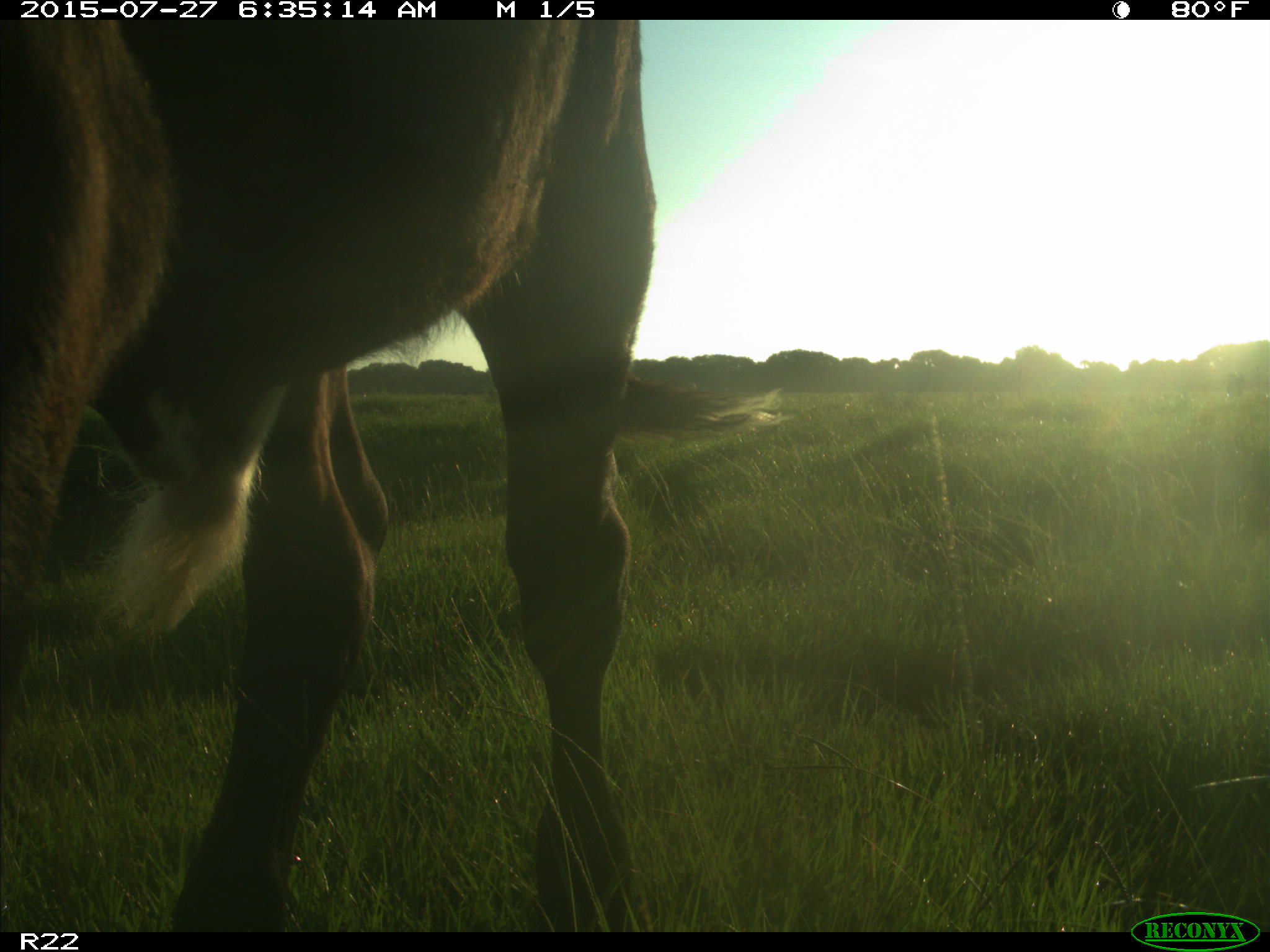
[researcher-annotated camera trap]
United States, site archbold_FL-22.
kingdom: Animalia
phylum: Chordata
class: Mammalia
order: Artiodactyla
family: Bovidae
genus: Bos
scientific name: Bos taurus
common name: domestic cow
Bos taurus (domestic cow).